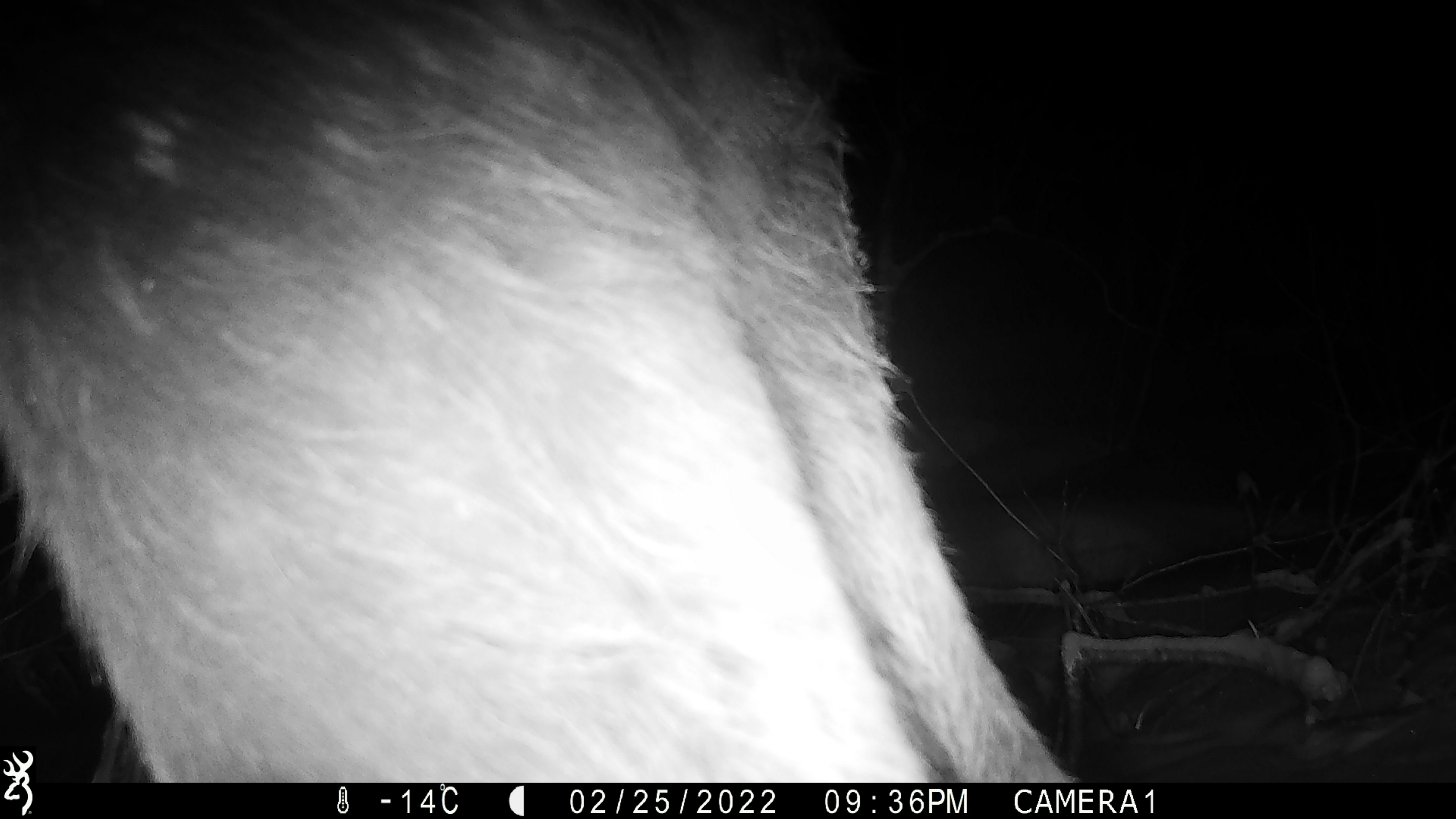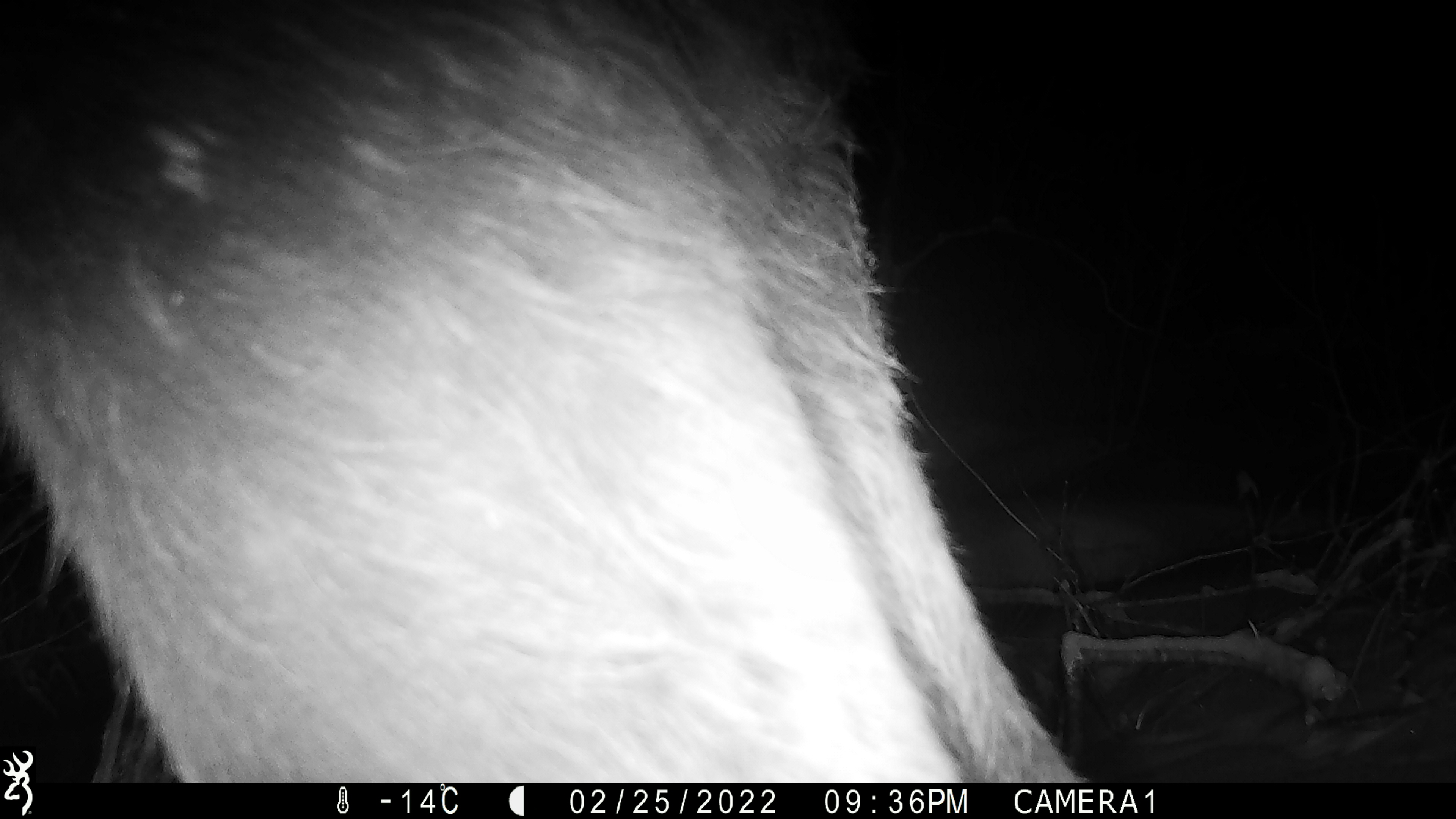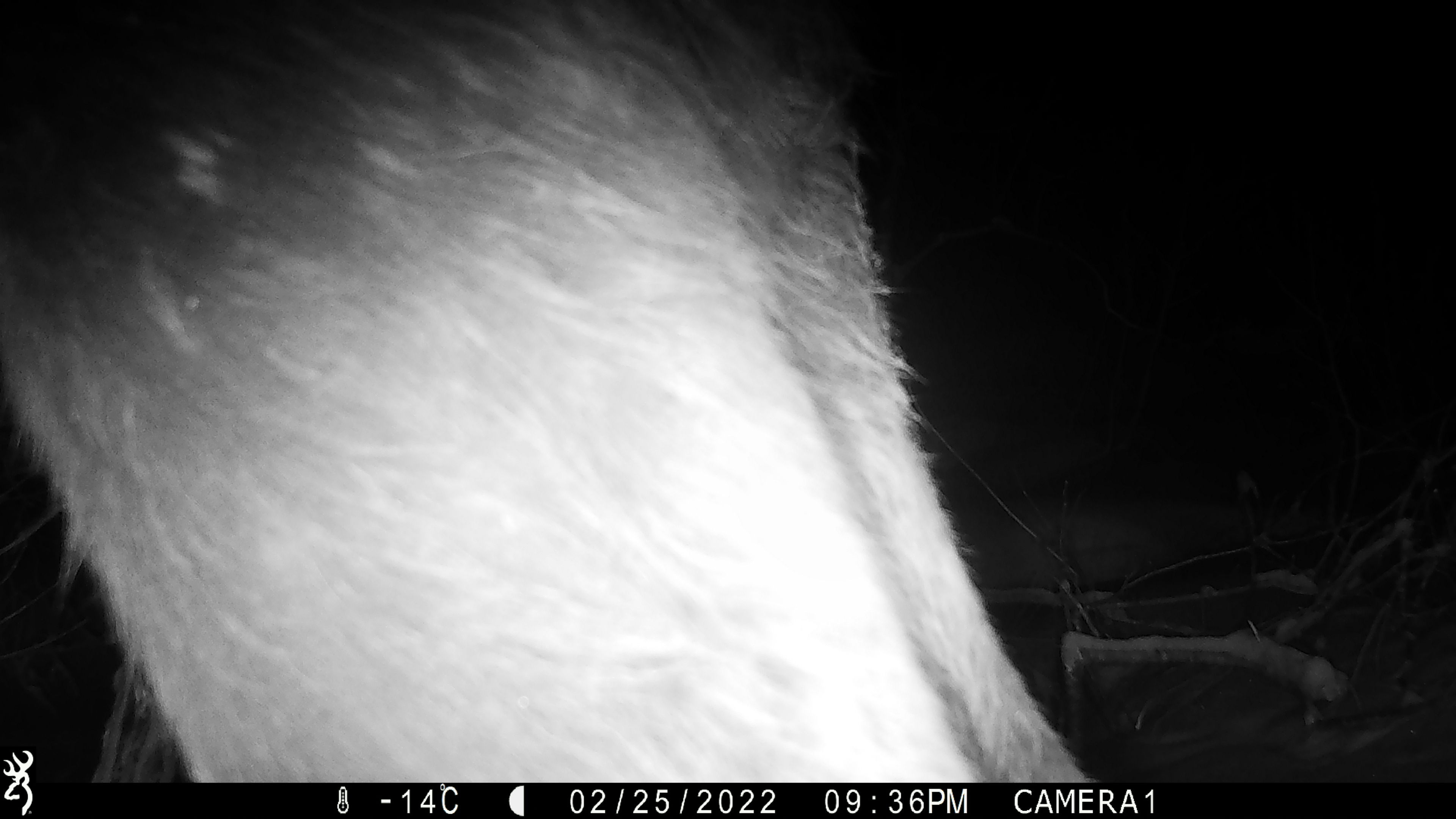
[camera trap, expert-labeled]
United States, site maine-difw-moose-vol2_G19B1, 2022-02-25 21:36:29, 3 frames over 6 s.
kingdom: Animalia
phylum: Chordata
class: Mammalia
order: Artiodactyla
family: Cervidae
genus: Alces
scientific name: Alces alces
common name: moose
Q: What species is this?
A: Moose (Alces alces).